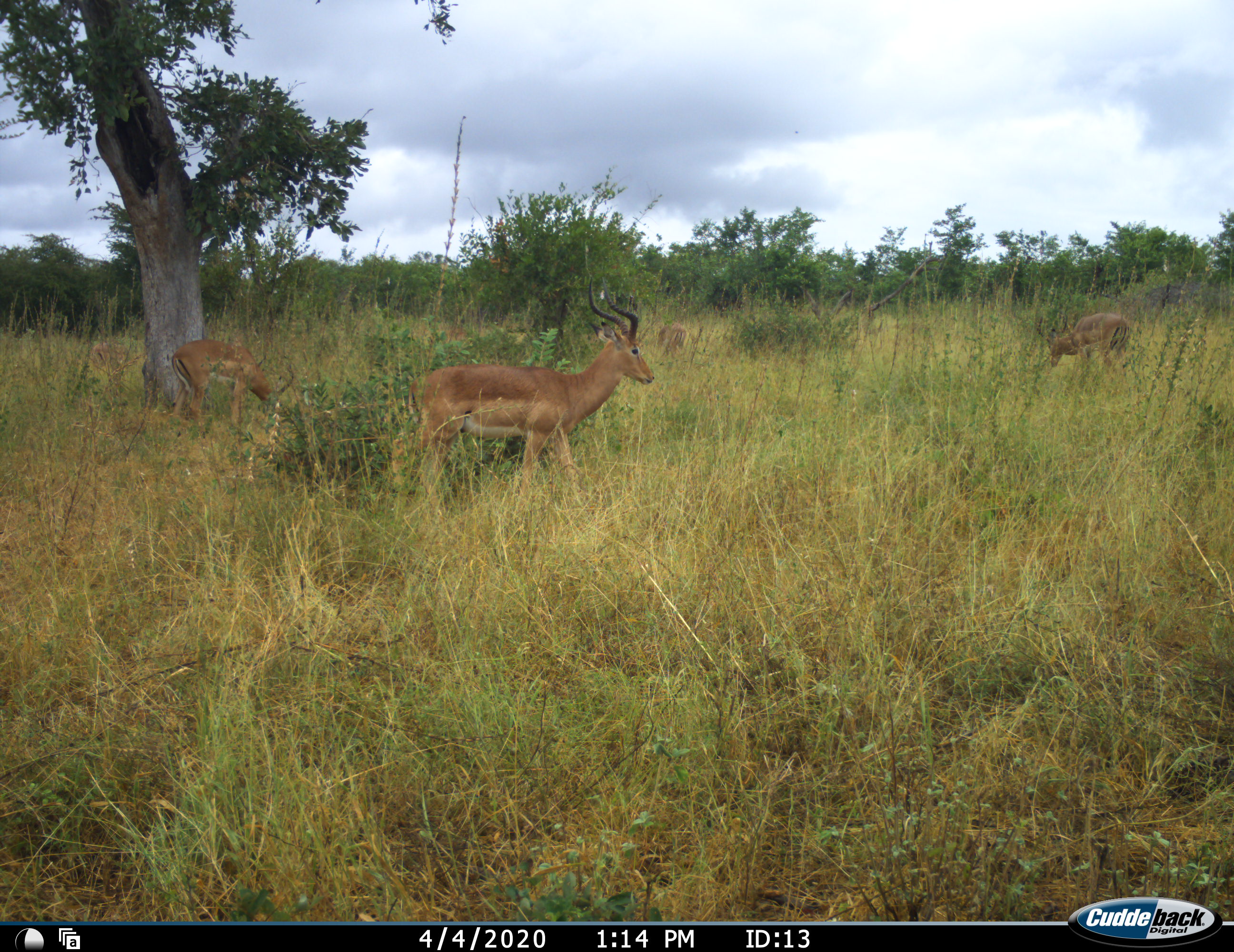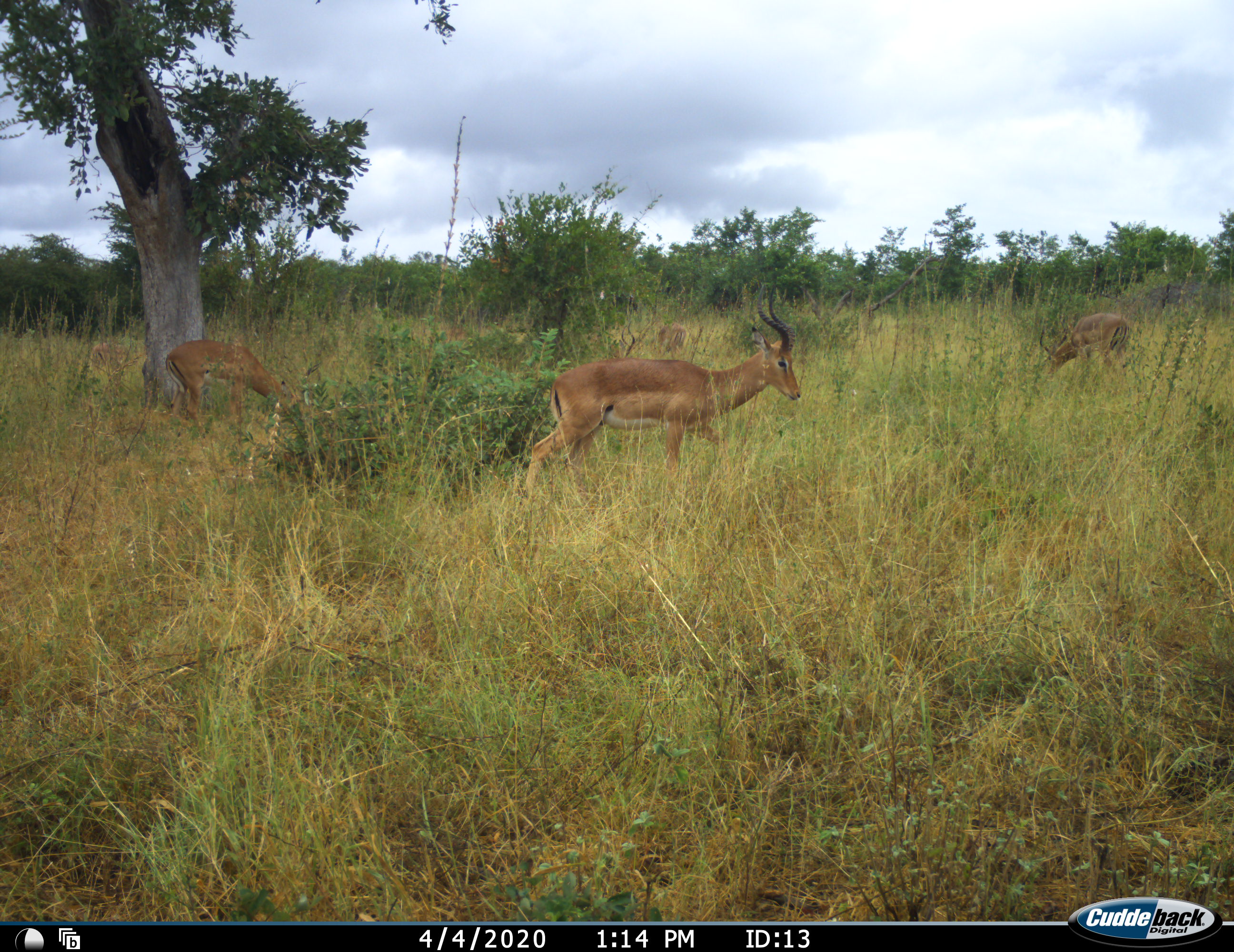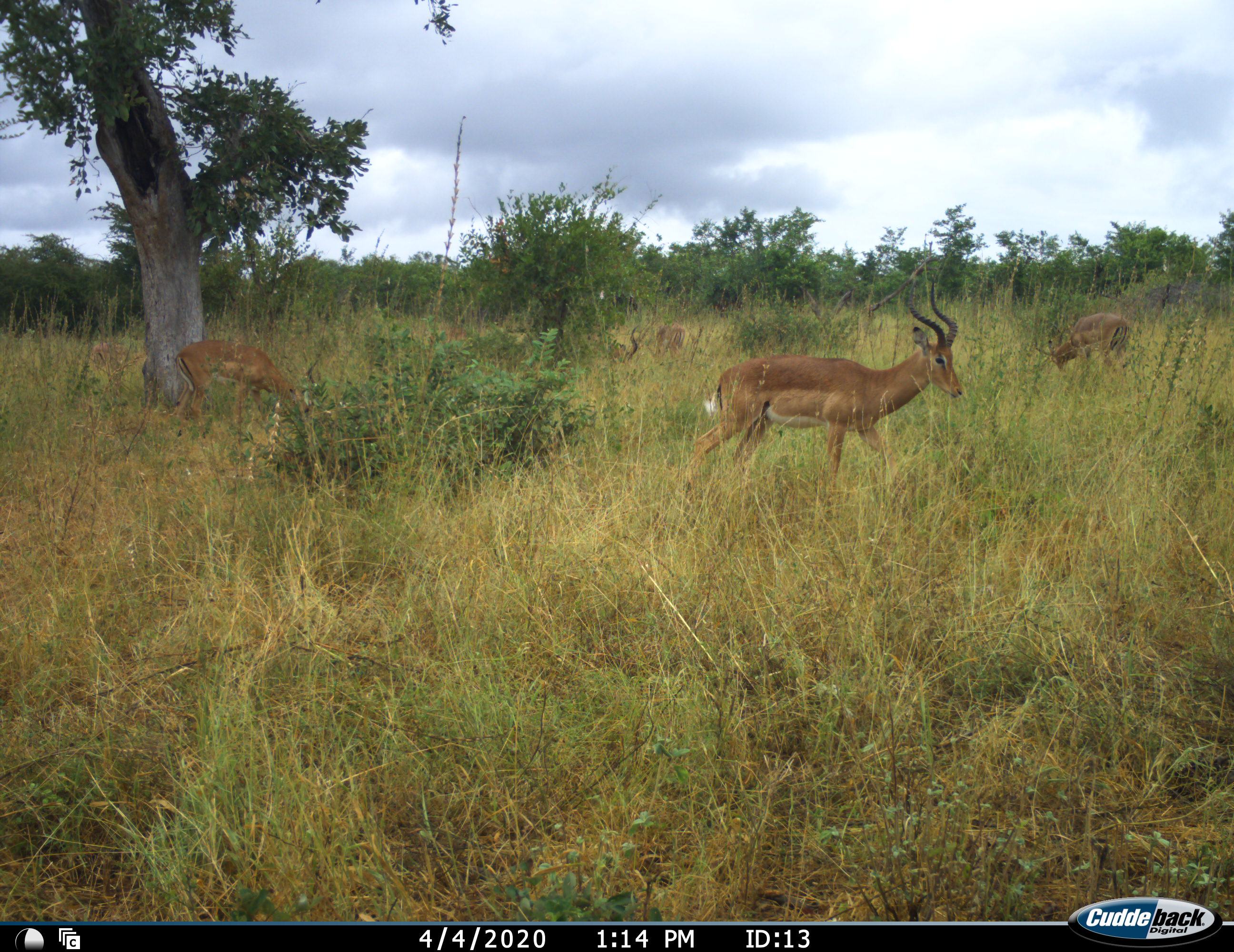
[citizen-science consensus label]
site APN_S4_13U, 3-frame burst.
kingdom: Animalia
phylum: Chordata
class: Mammalia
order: Artiodactyla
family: Bovidae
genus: Aepyceros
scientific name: Aepyceros melampus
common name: impala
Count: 6.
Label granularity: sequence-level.